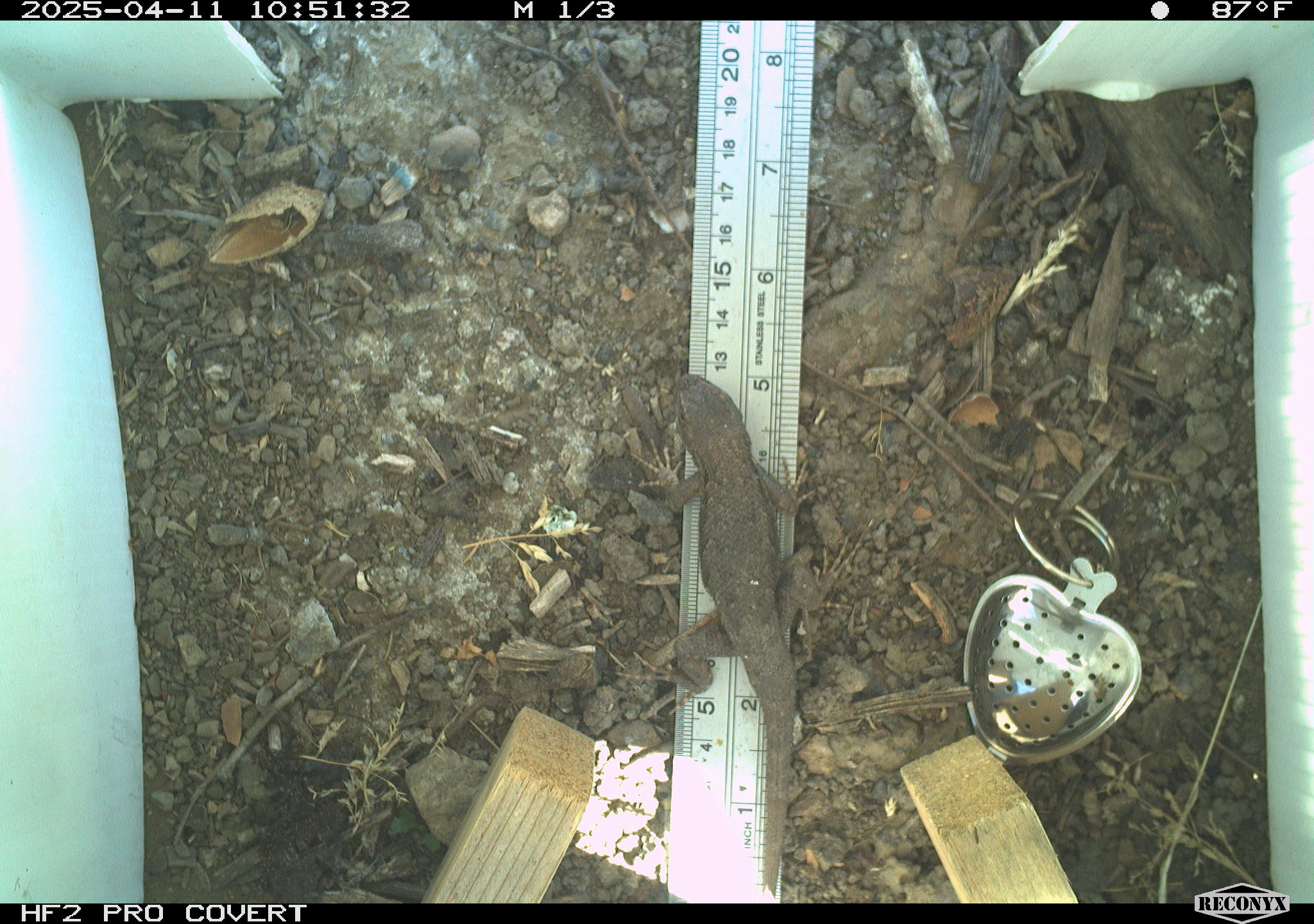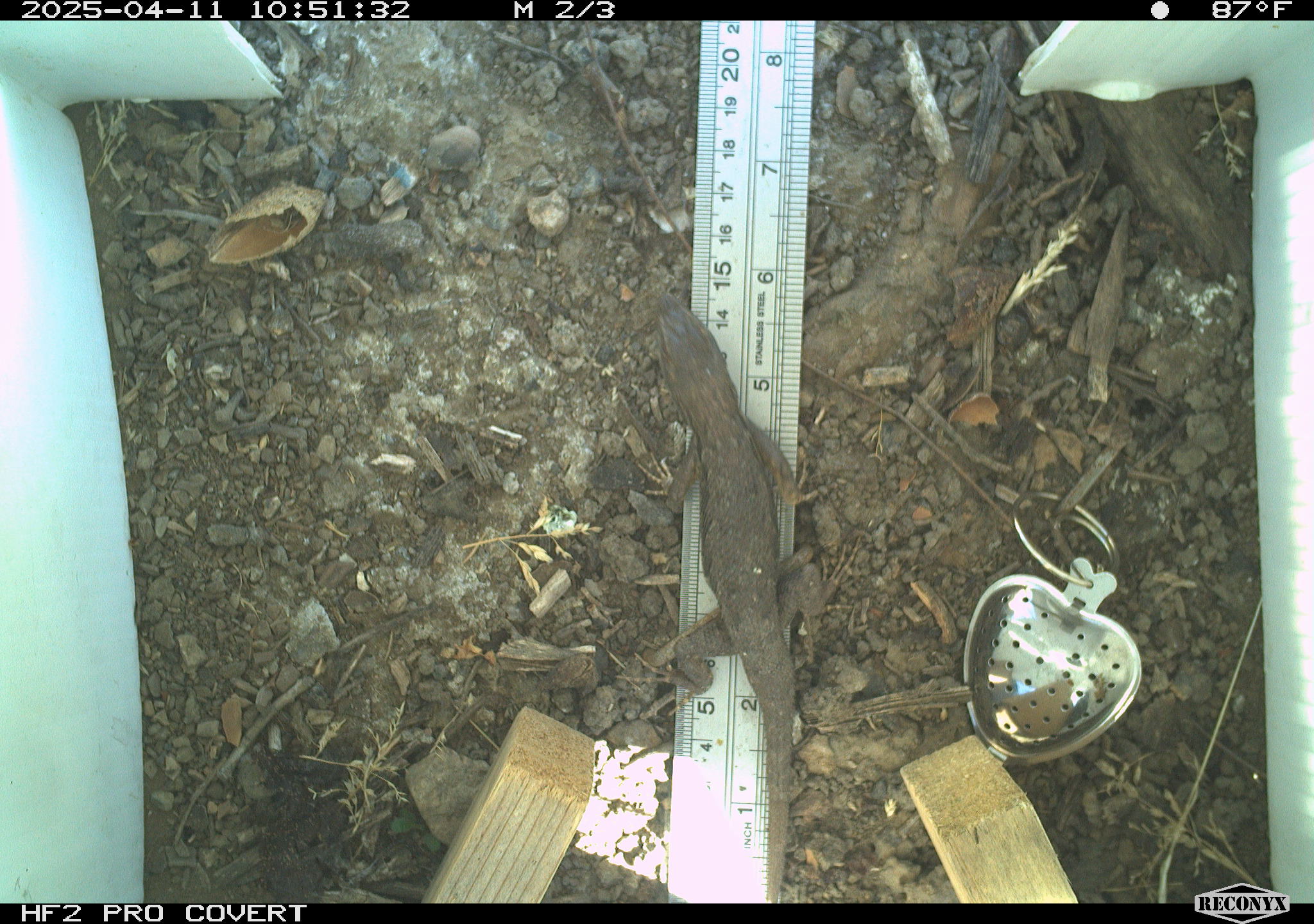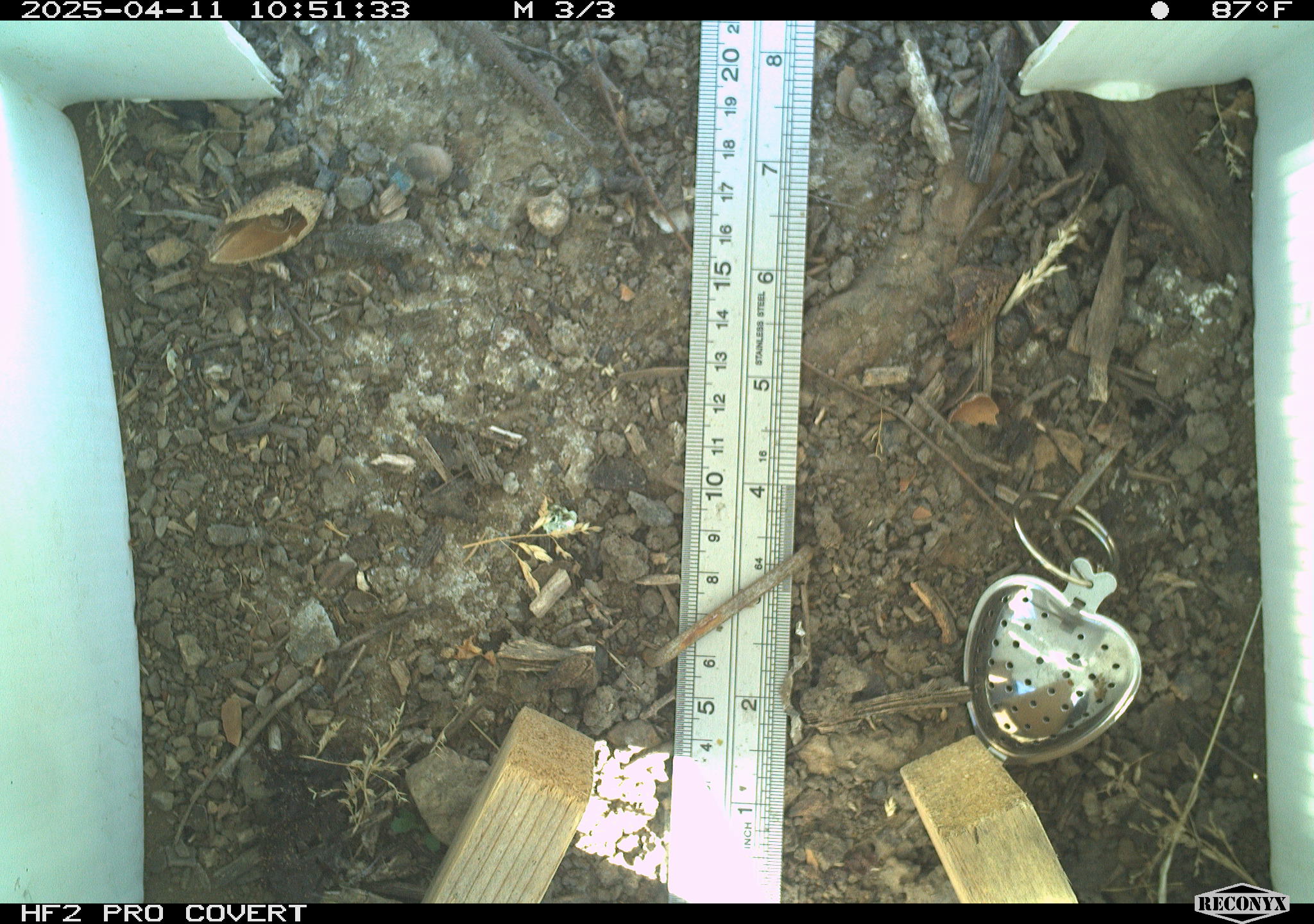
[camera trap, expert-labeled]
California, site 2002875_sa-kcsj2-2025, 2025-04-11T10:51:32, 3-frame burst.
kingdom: Animalia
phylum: Chordata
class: Reptilia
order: Squamata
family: Phrynosomatidae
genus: Sceloporus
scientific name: Sceloporus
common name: spiny lizards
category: sceloporus species